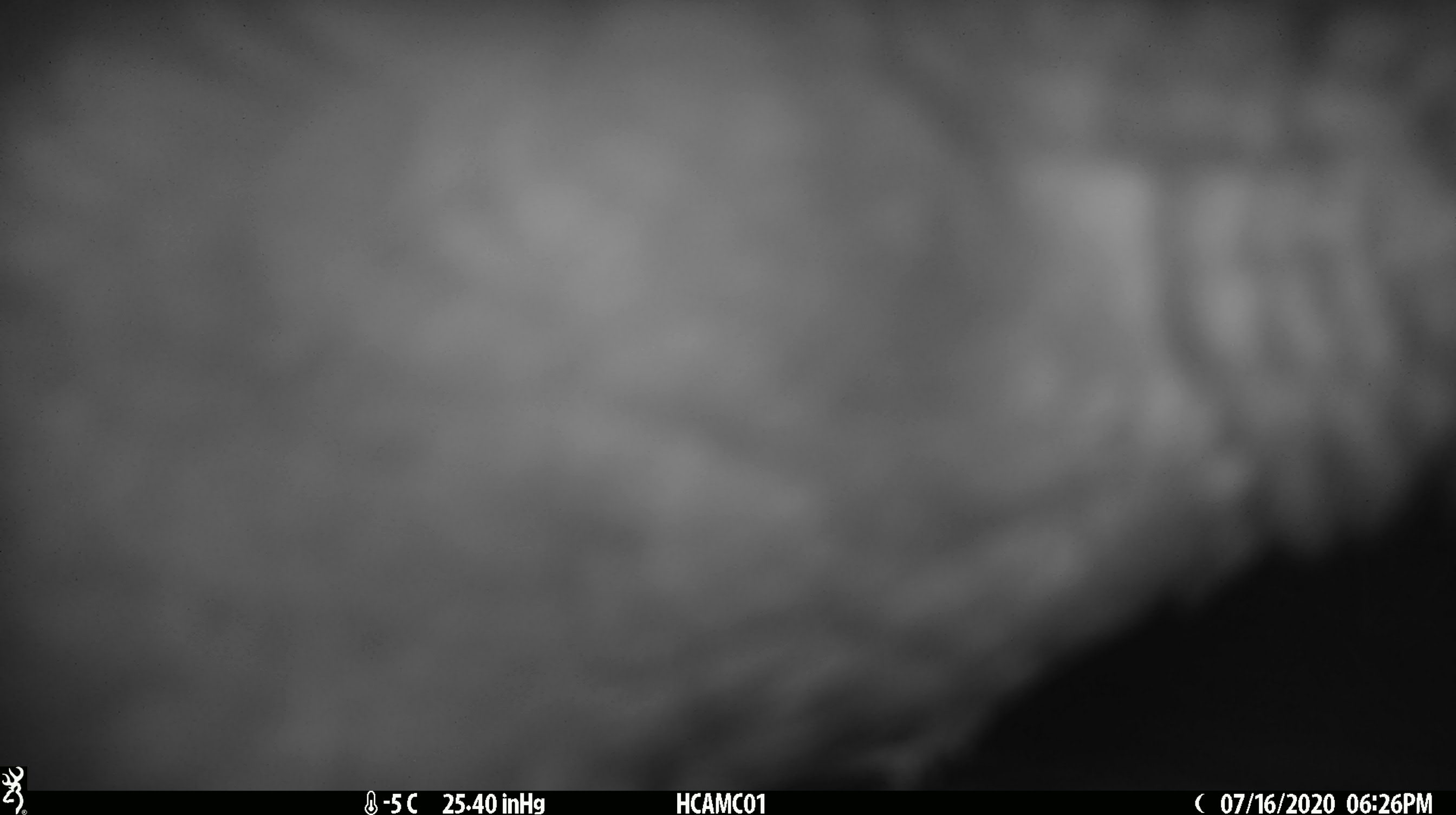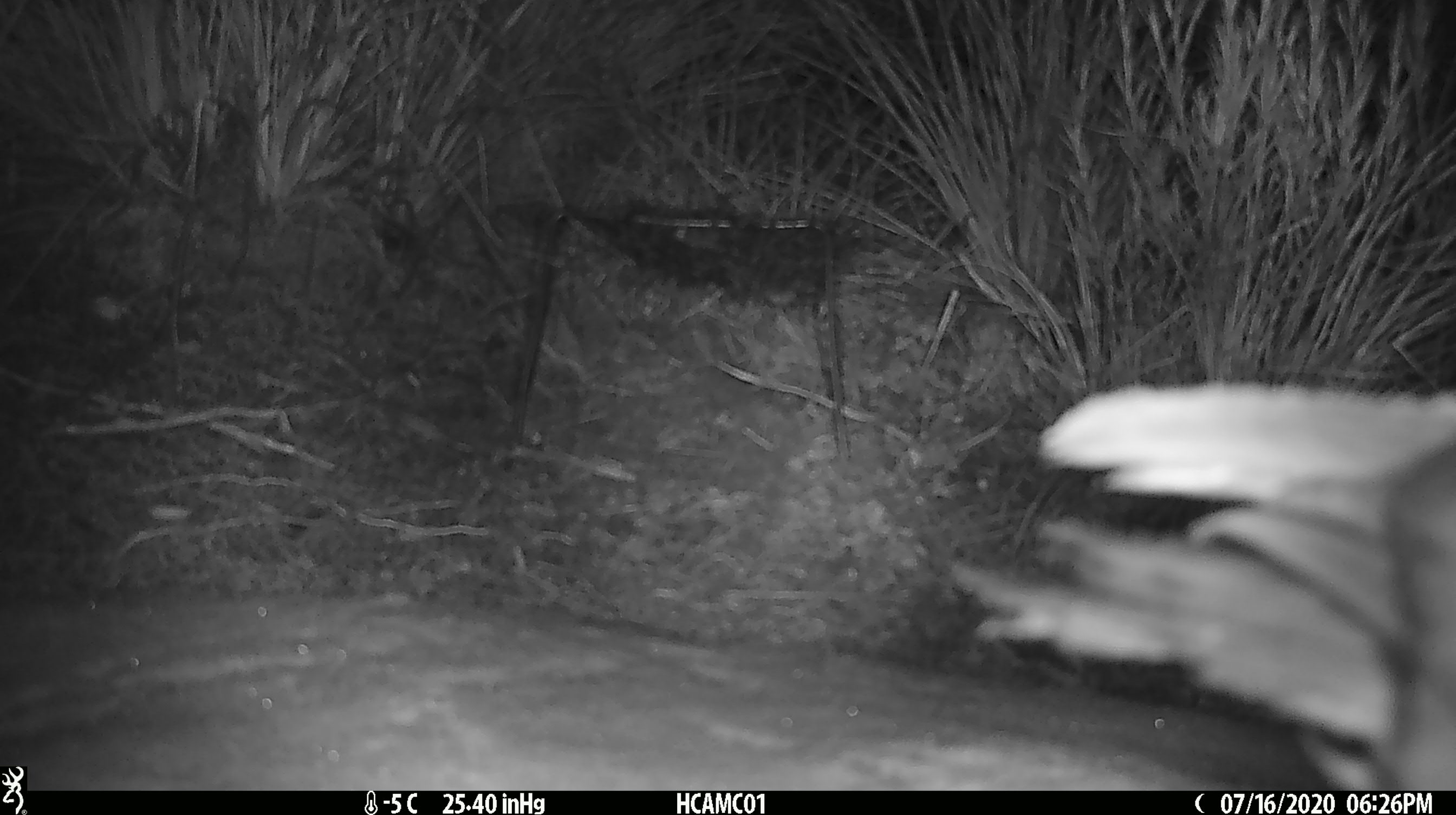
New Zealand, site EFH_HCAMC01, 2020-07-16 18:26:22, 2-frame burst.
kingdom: Animalia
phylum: Chordata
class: Aves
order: Psittaciformes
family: Strigopidae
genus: Nestor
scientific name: Nestor notabilis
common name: kea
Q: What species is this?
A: Kea (Nestor notabilis).